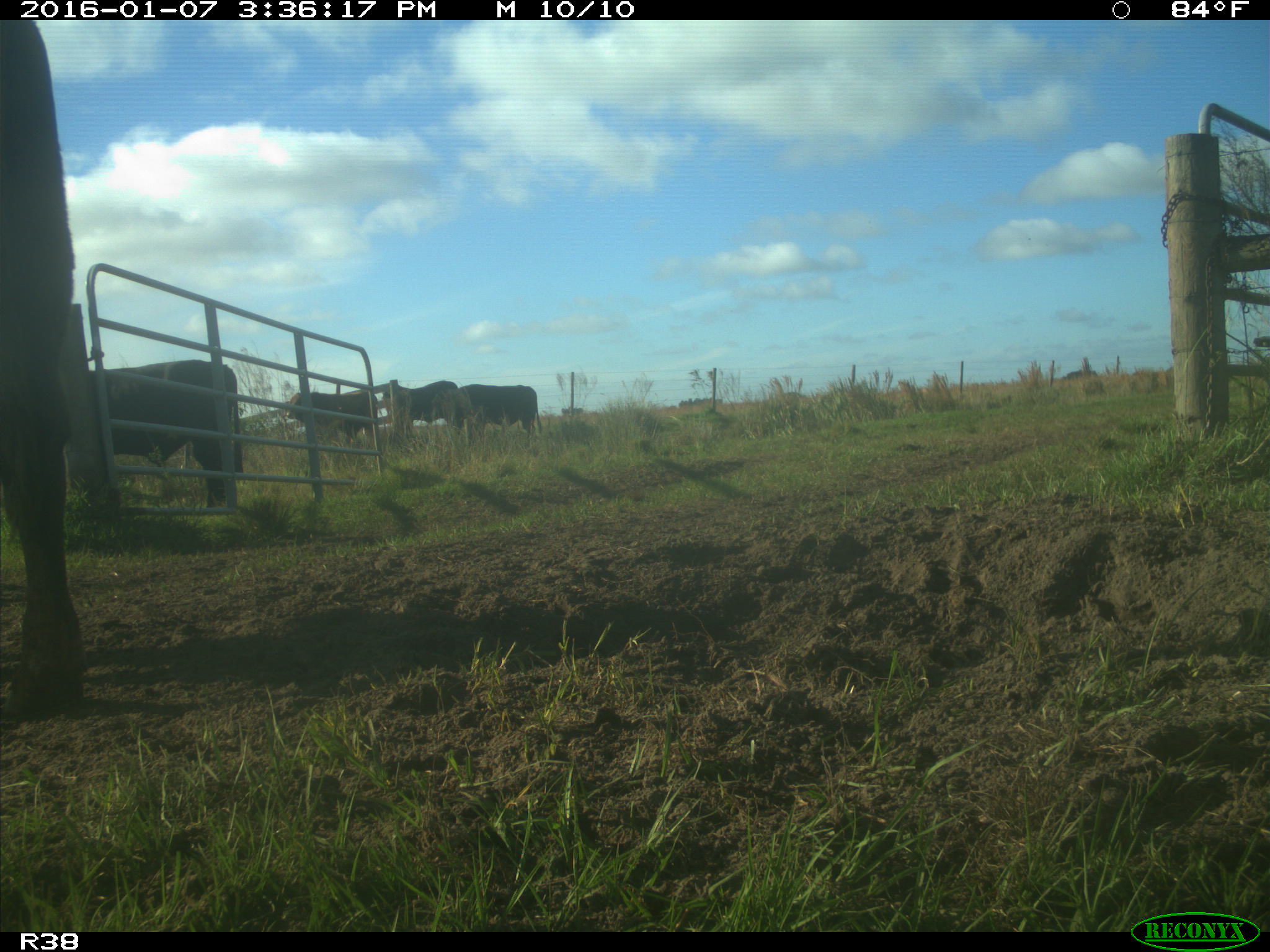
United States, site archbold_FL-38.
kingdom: Animalia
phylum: Chordata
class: Mammalia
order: Artiodactyla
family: Bovidae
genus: Bos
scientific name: Bos taurus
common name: domestic cow